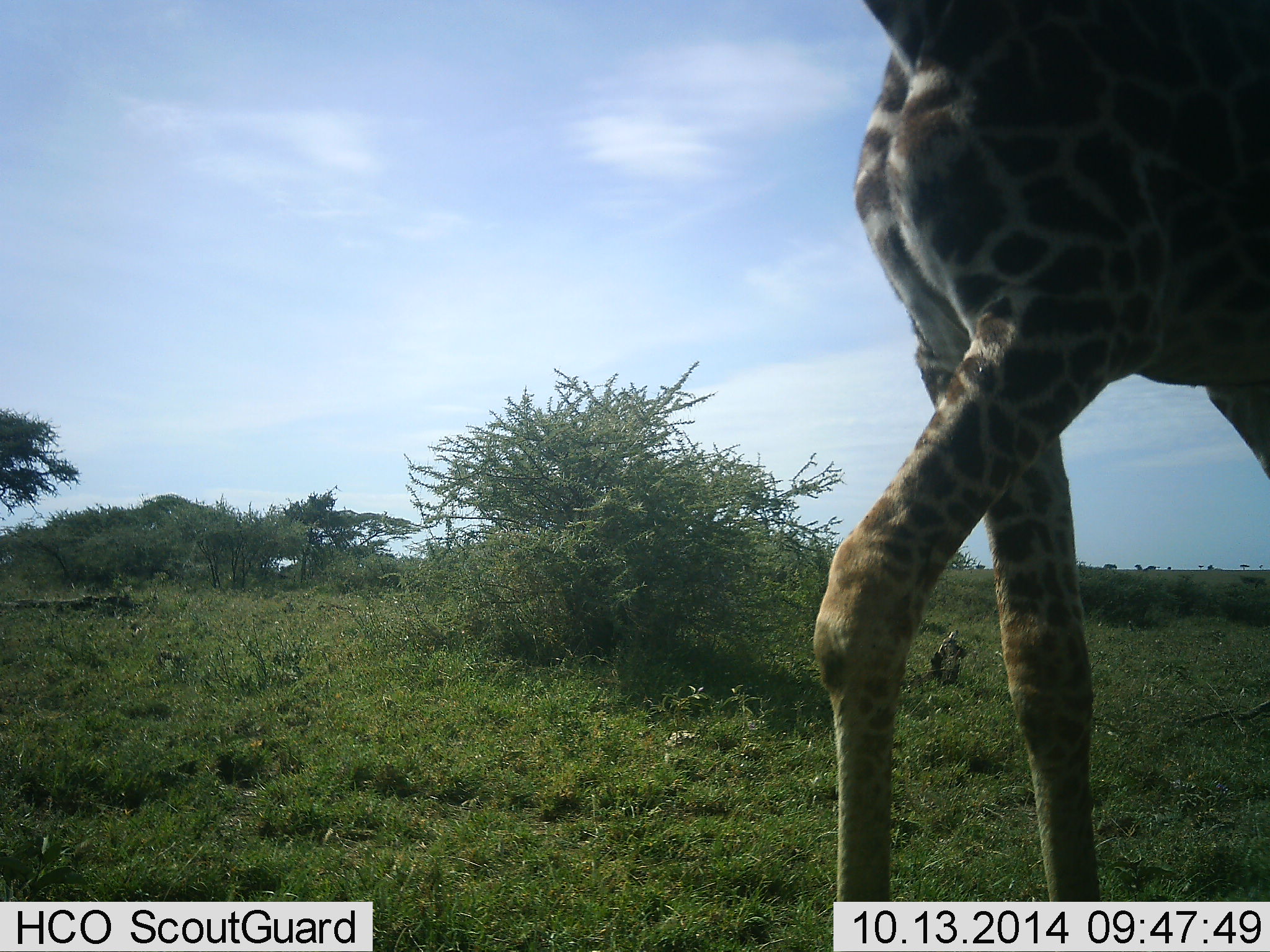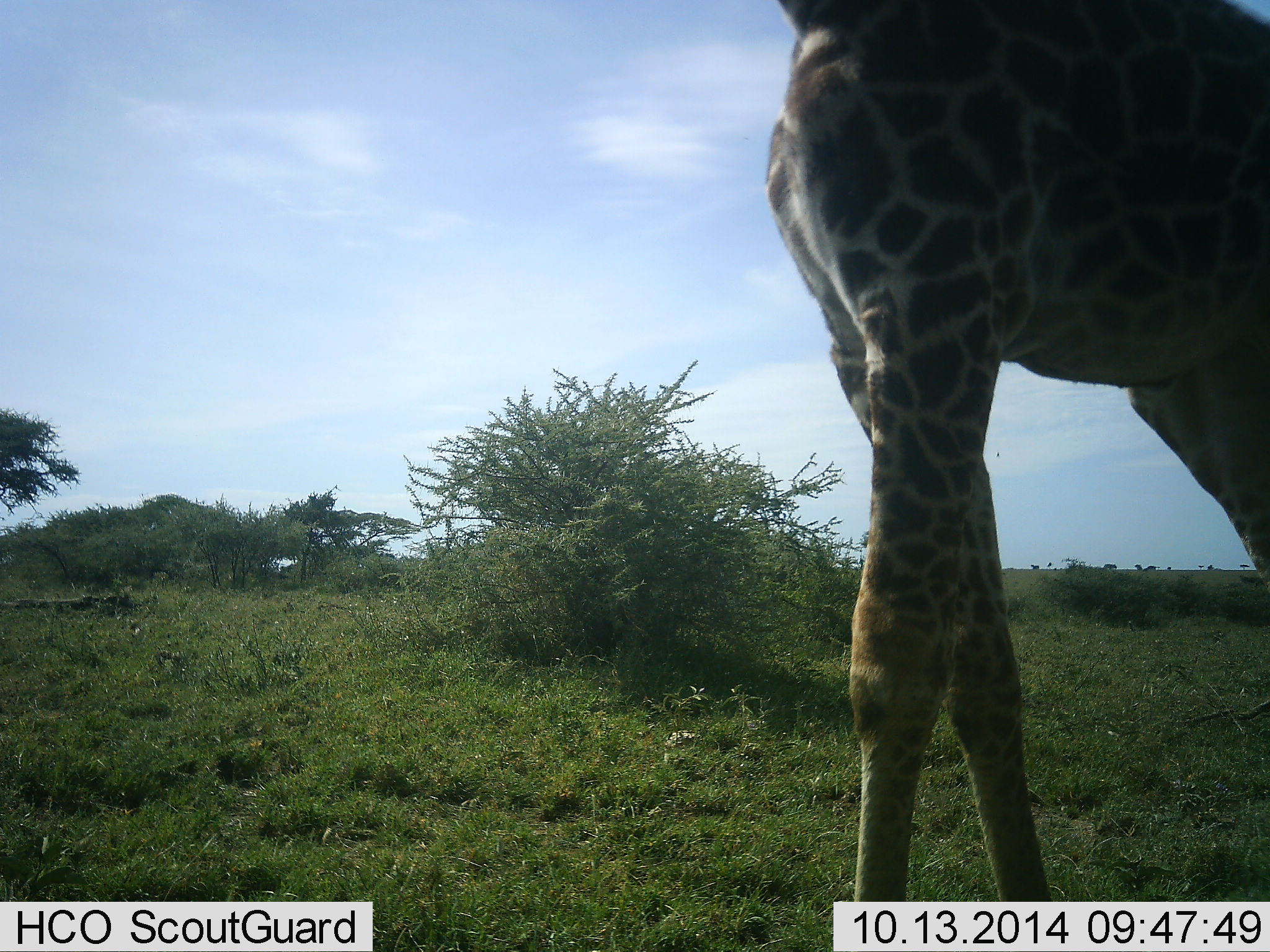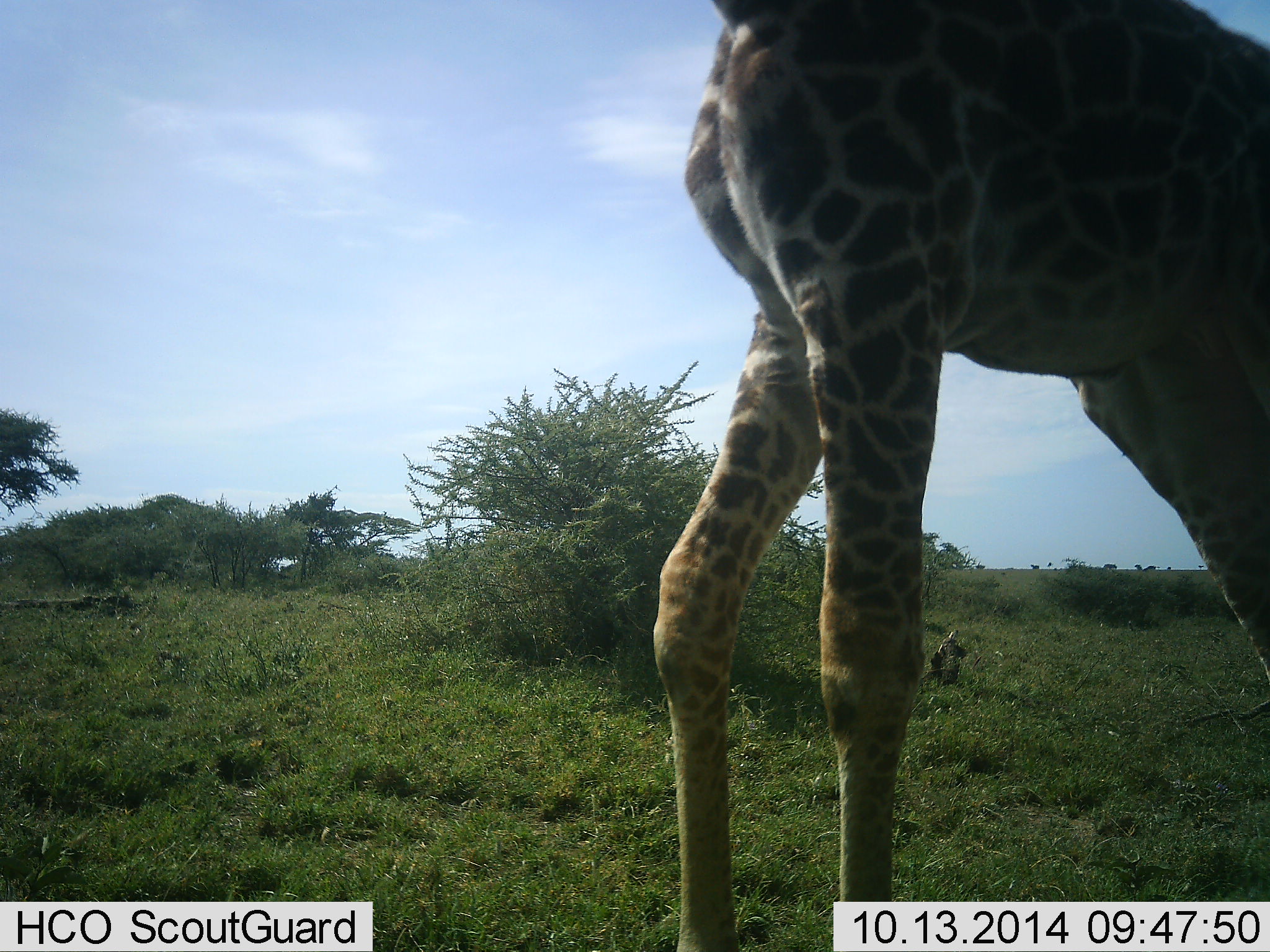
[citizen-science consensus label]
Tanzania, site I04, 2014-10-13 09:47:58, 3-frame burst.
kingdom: Animalia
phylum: Chordata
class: Mammalia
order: Artiodactyla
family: Giraffidae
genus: Giraffa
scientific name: Giraffa camelopardalis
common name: giraffe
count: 1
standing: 40%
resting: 0%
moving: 70%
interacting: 0%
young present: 10%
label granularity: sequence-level